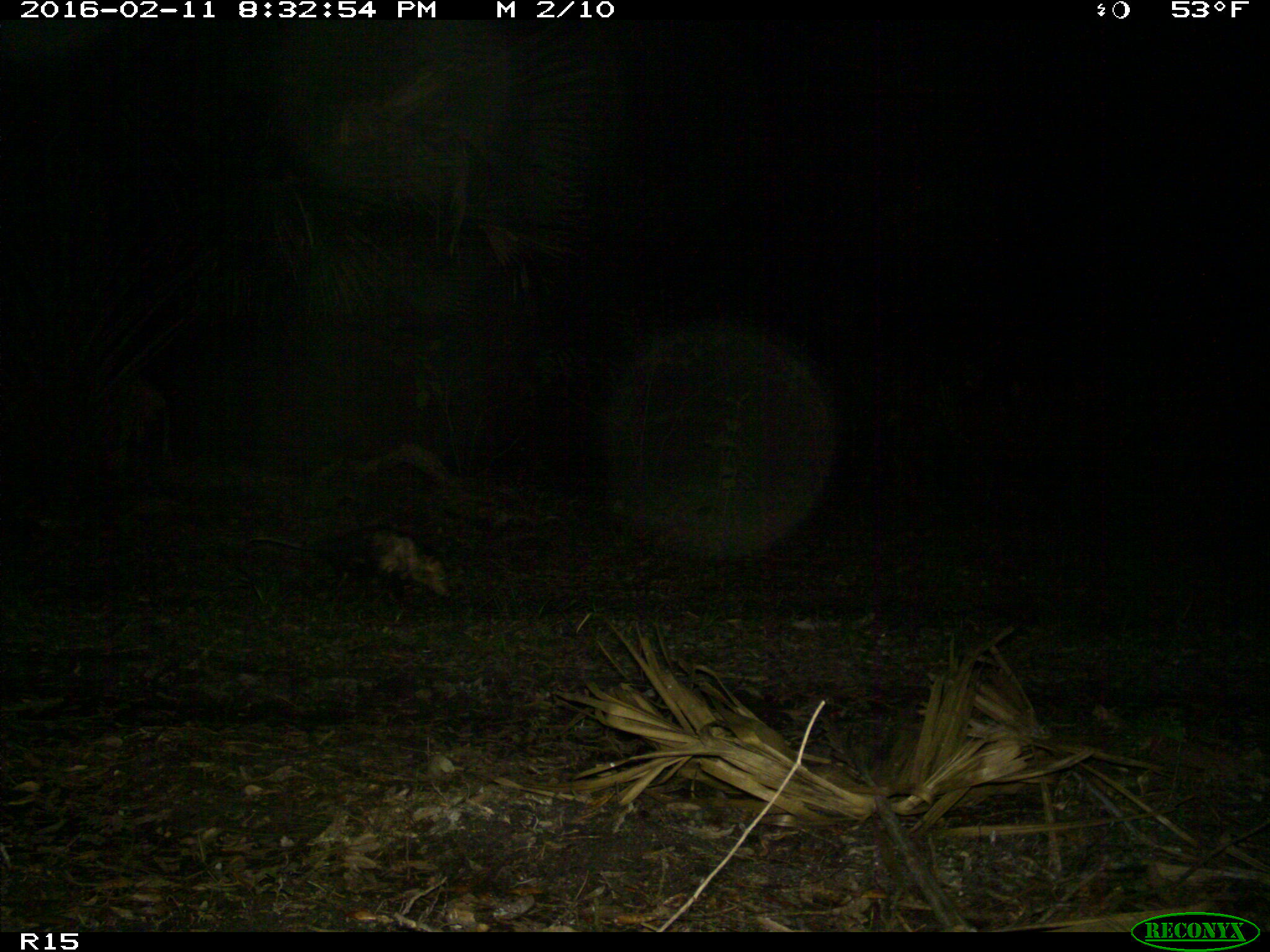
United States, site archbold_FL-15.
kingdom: Animalia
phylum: Chordata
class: Mammalia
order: Didelphimorphia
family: Didelphidae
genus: Didelphis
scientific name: Didelphis virginiana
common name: virginia opossum